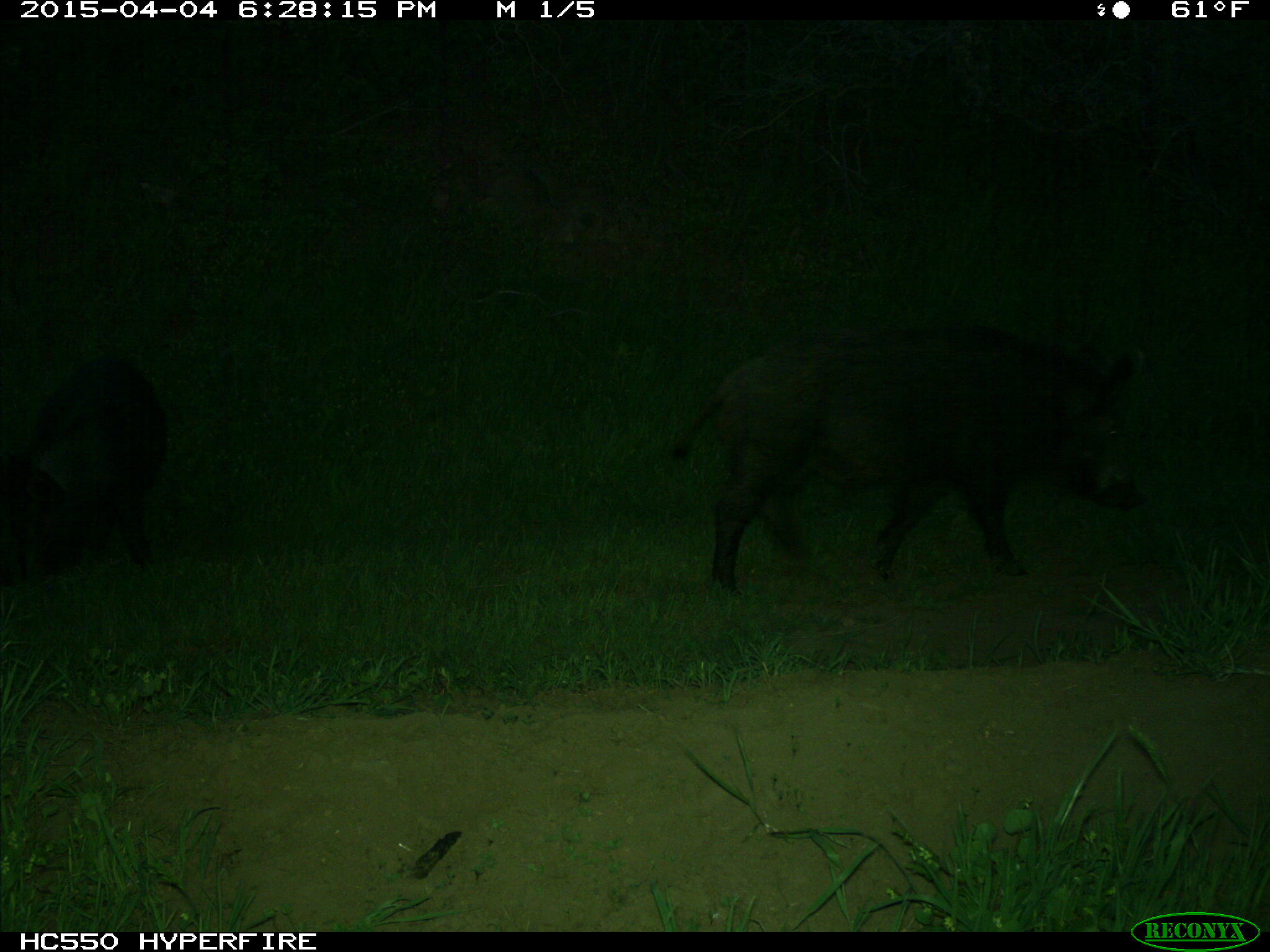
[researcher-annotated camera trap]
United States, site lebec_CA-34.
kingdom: Animalia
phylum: Chordata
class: Mammalia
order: Artiodactyla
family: Suidae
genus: Sus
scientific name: Sus scrofa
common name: wild boar